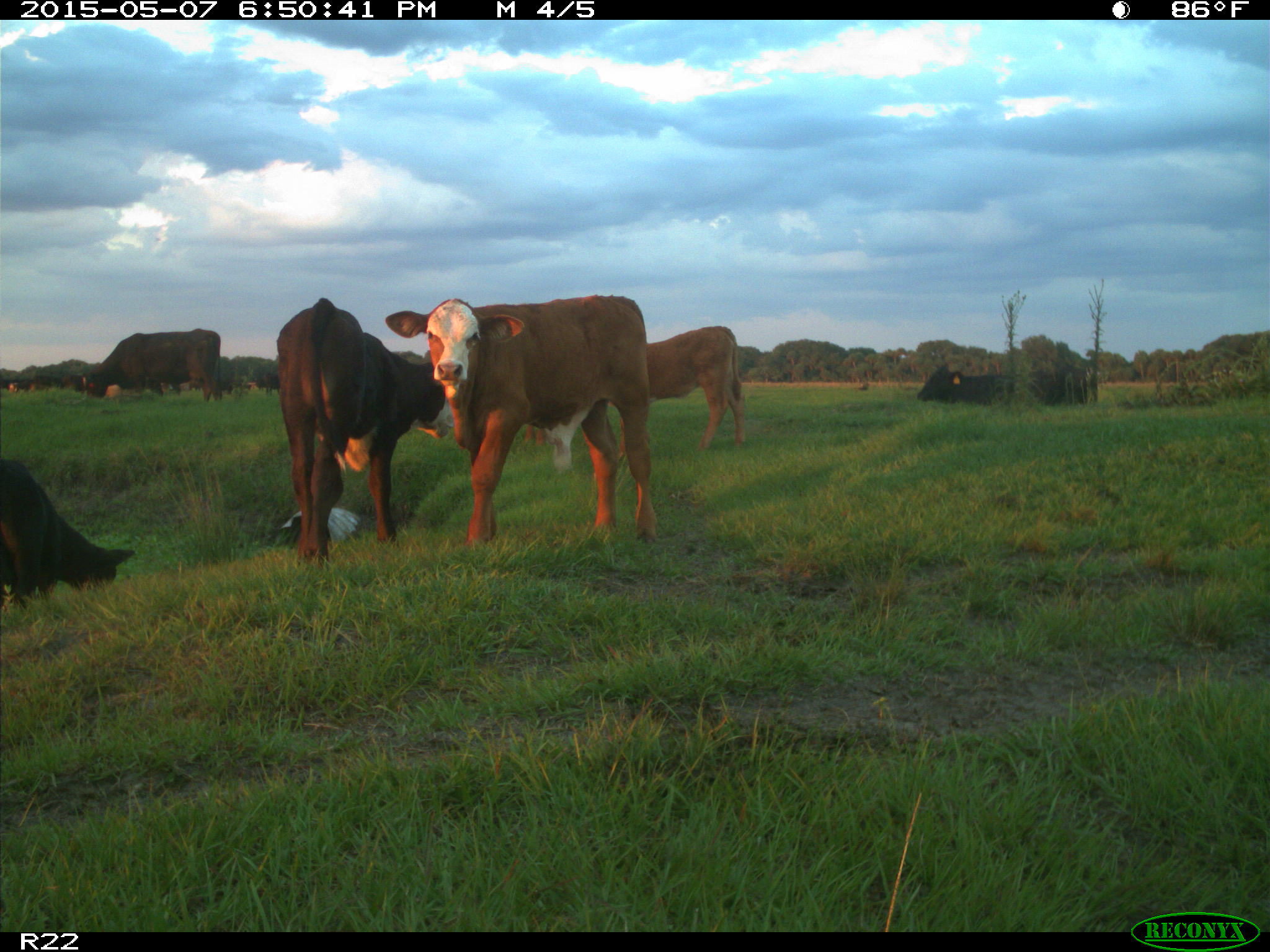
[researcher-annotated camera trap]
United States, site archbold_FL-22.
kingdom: Animalia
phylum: Chordata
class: Mammalia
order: Artiodactyla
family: Bovidae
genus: Bos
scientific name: Bos taurus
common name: domestic cow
Bos taurus (domestic cow).